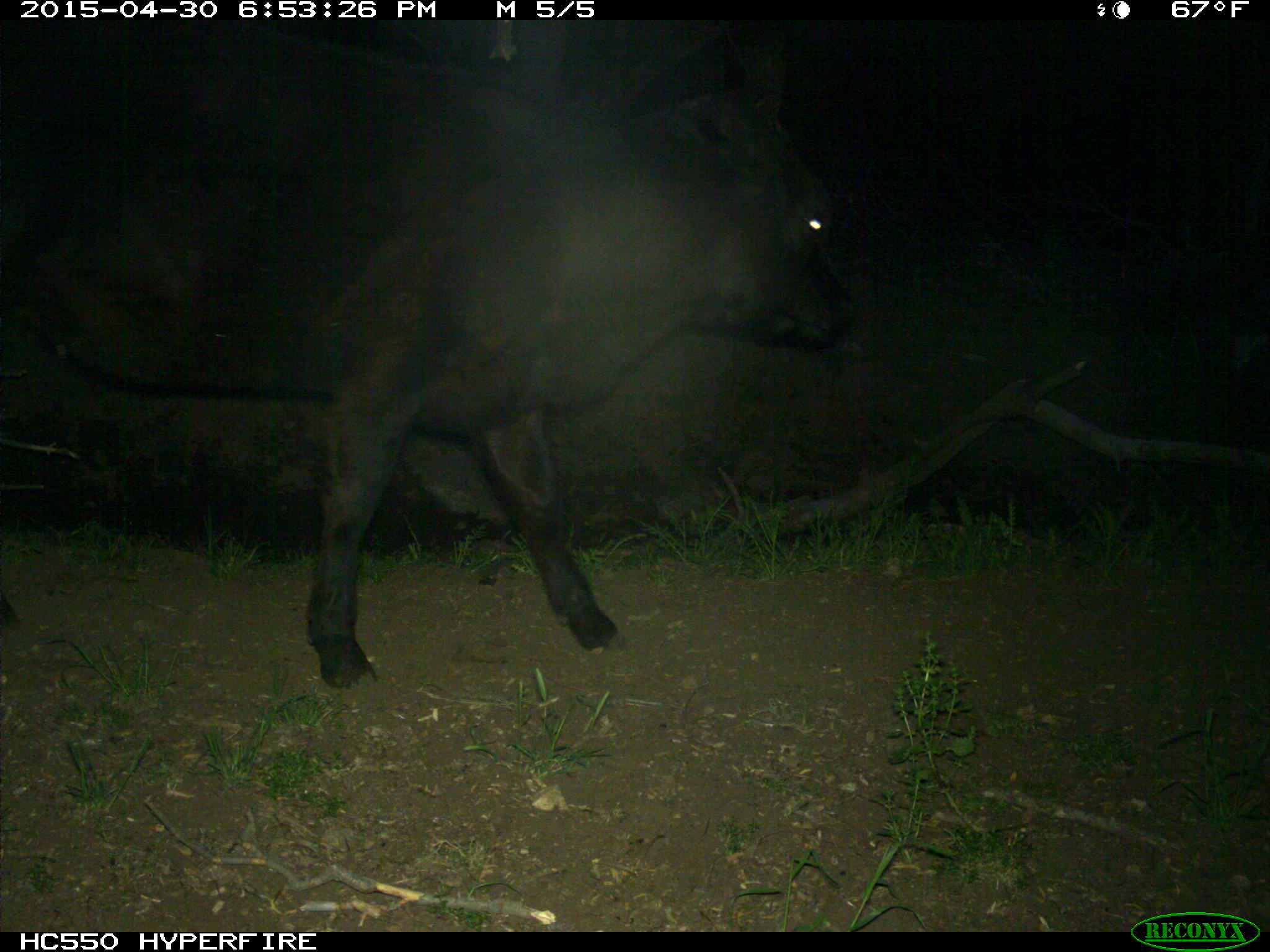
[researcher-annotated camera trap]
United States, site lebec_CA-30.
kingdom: Animalia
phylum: Chordata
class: Mammalia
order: Artiodactyla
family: Bovidae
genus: Bos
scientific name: Bos taurus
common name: domestic cow